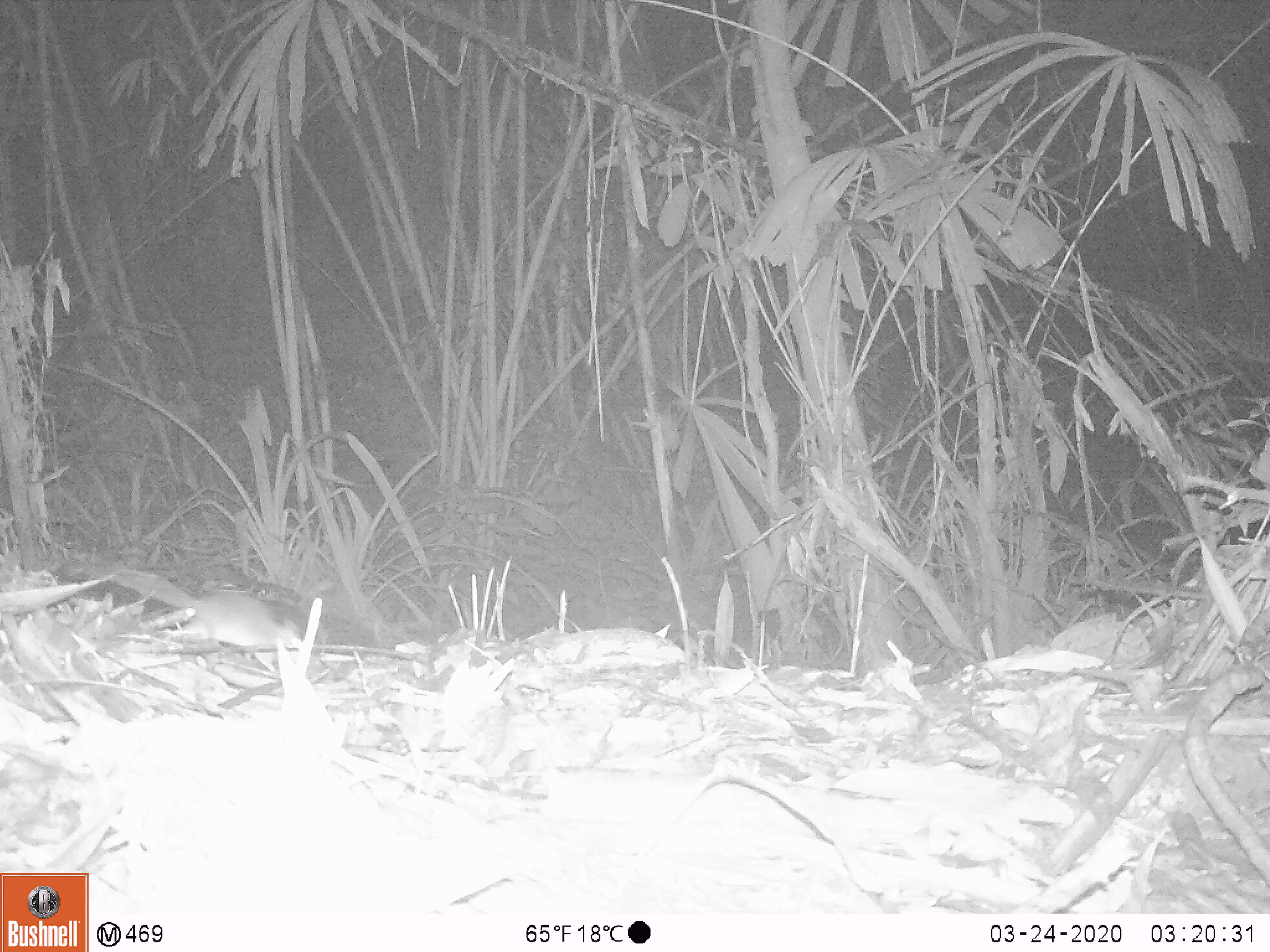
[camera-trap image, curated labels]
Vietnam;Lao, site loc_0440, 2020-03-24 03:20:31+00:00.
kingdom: Animalia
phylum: Chordata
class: Mammalia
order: Rodentia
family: Muridae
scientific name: Muridae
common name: old-world mice and rats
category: unidentified murid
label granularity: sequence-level